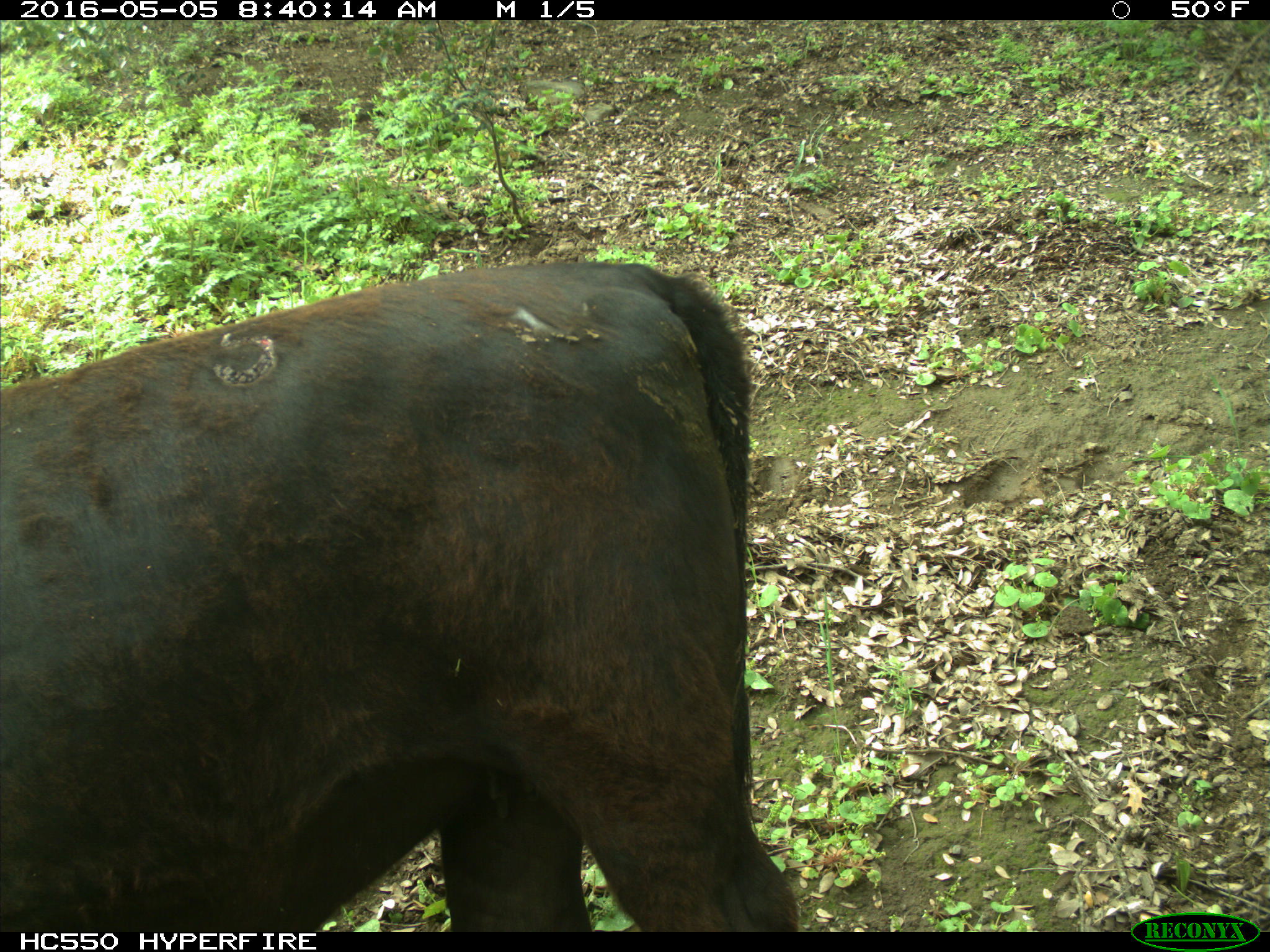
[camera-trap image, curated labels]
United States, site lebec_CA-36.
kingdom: Animalia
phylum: Chordata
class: Mammalia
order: Artiodactyla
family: Bovidae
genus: Bos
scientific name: Bos taurus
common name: domestic cow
Bos taurus (domestic cow).